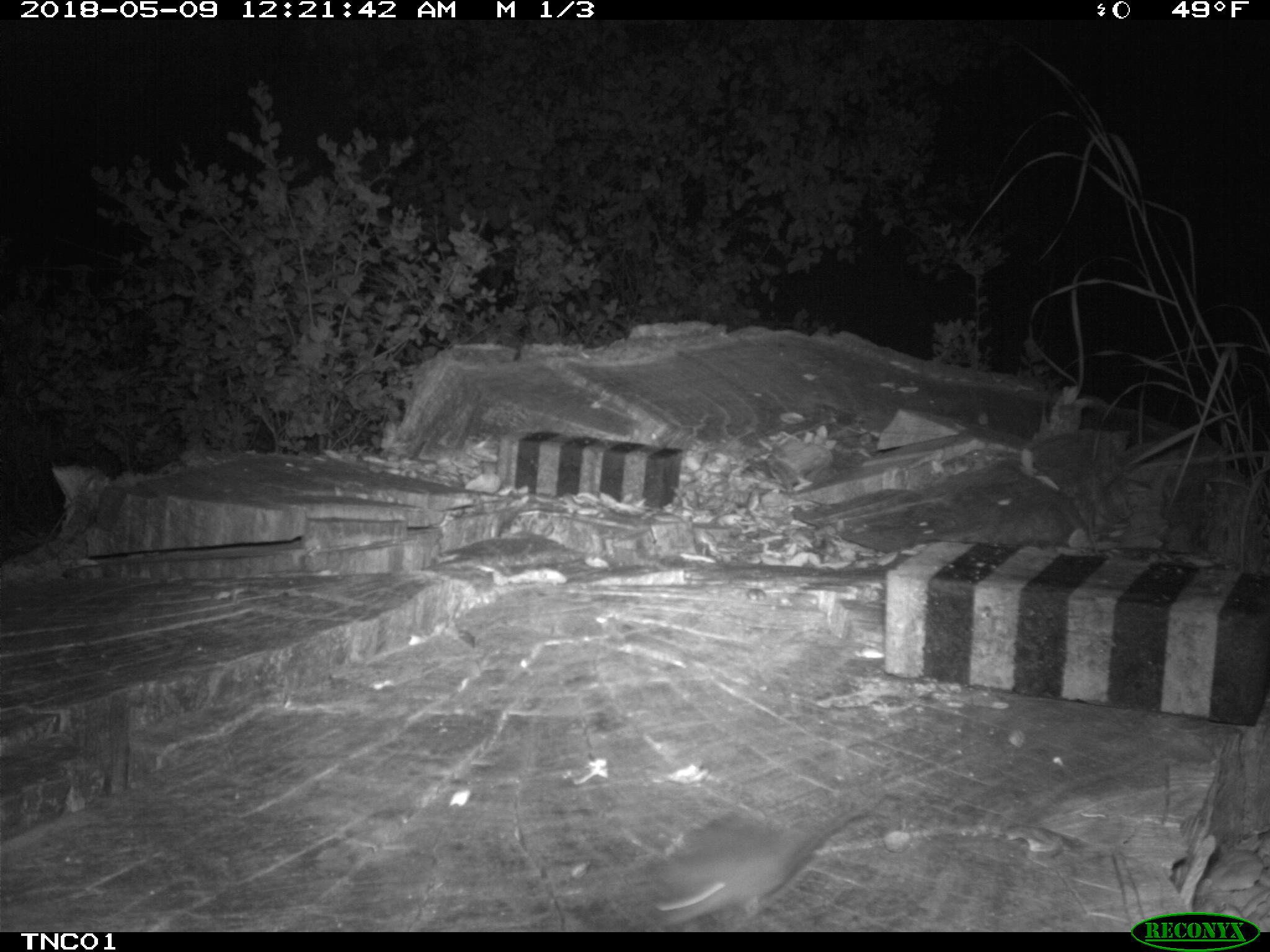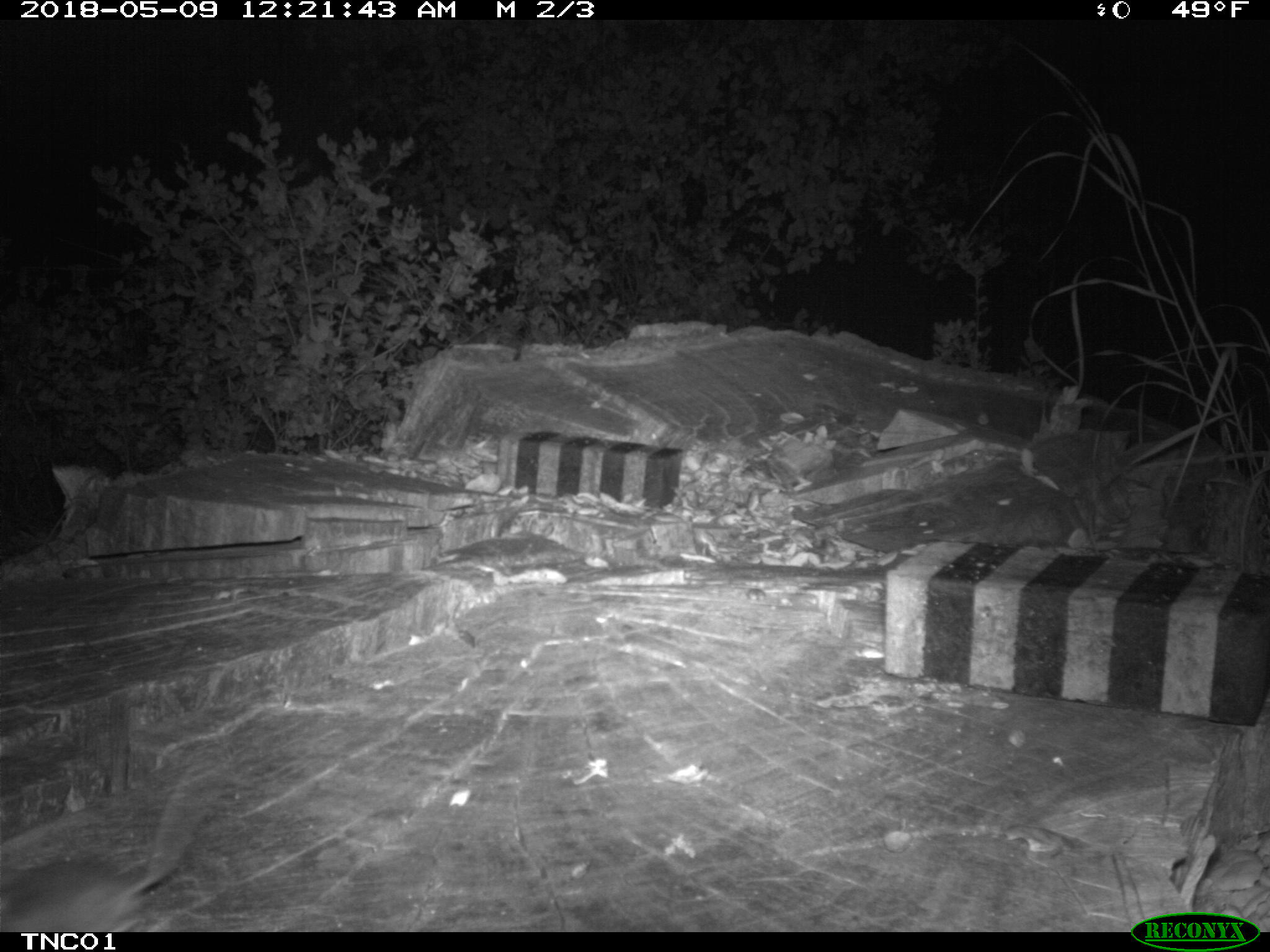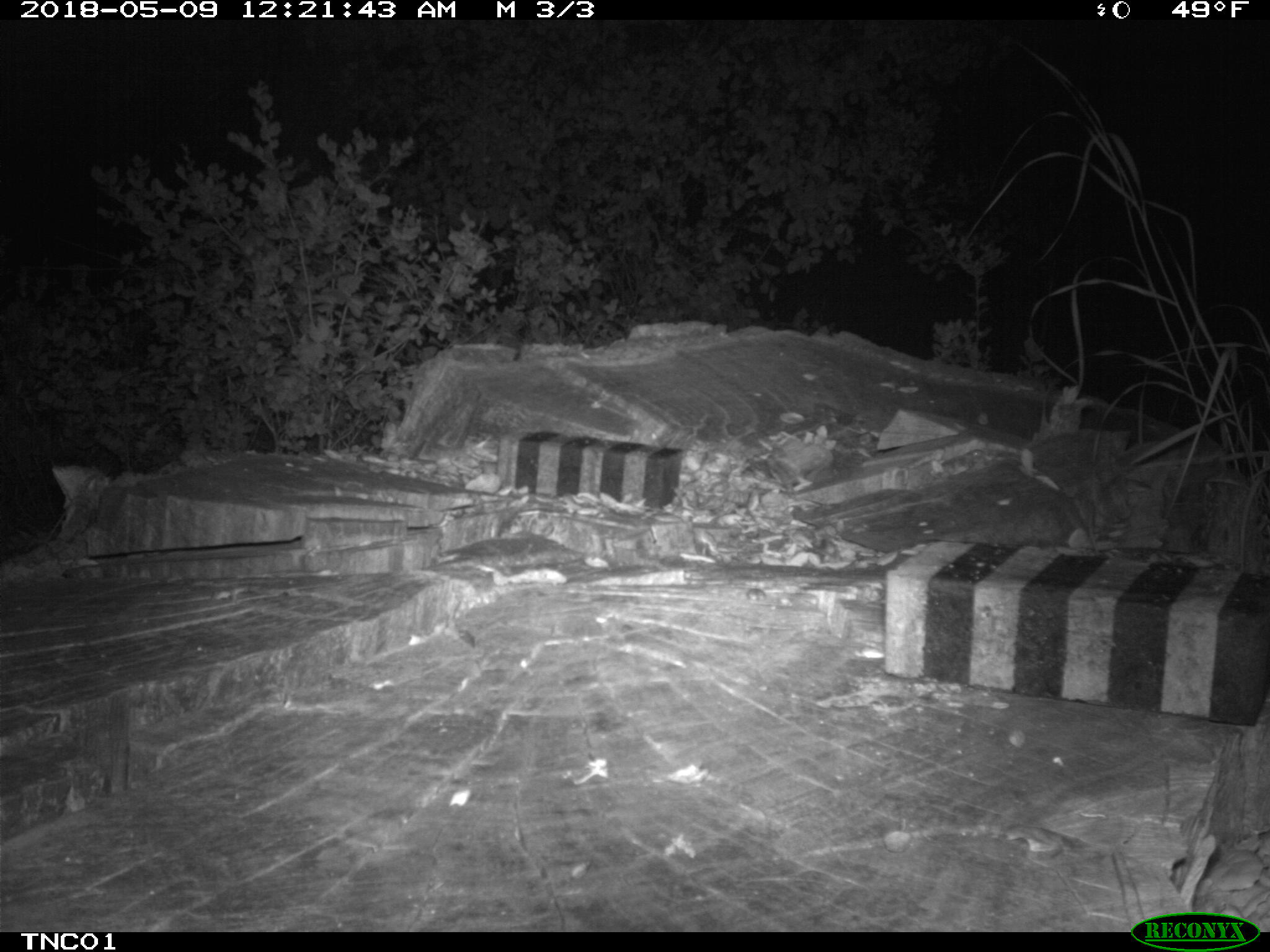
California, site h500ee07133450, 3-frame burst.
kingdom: Animalia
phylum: Chordata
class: Mammalia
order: Rodentia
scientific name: Rodentia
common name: rodent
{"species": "rodent (Rodentia)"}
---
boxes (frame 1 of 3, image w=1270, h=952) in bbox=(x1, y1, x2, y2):
rodent: bbox=(630, 805, 868, 932)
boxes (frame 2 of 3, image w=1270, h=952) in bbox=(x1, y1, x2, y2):
rodent: bbox=(0, 787, 197, 932)